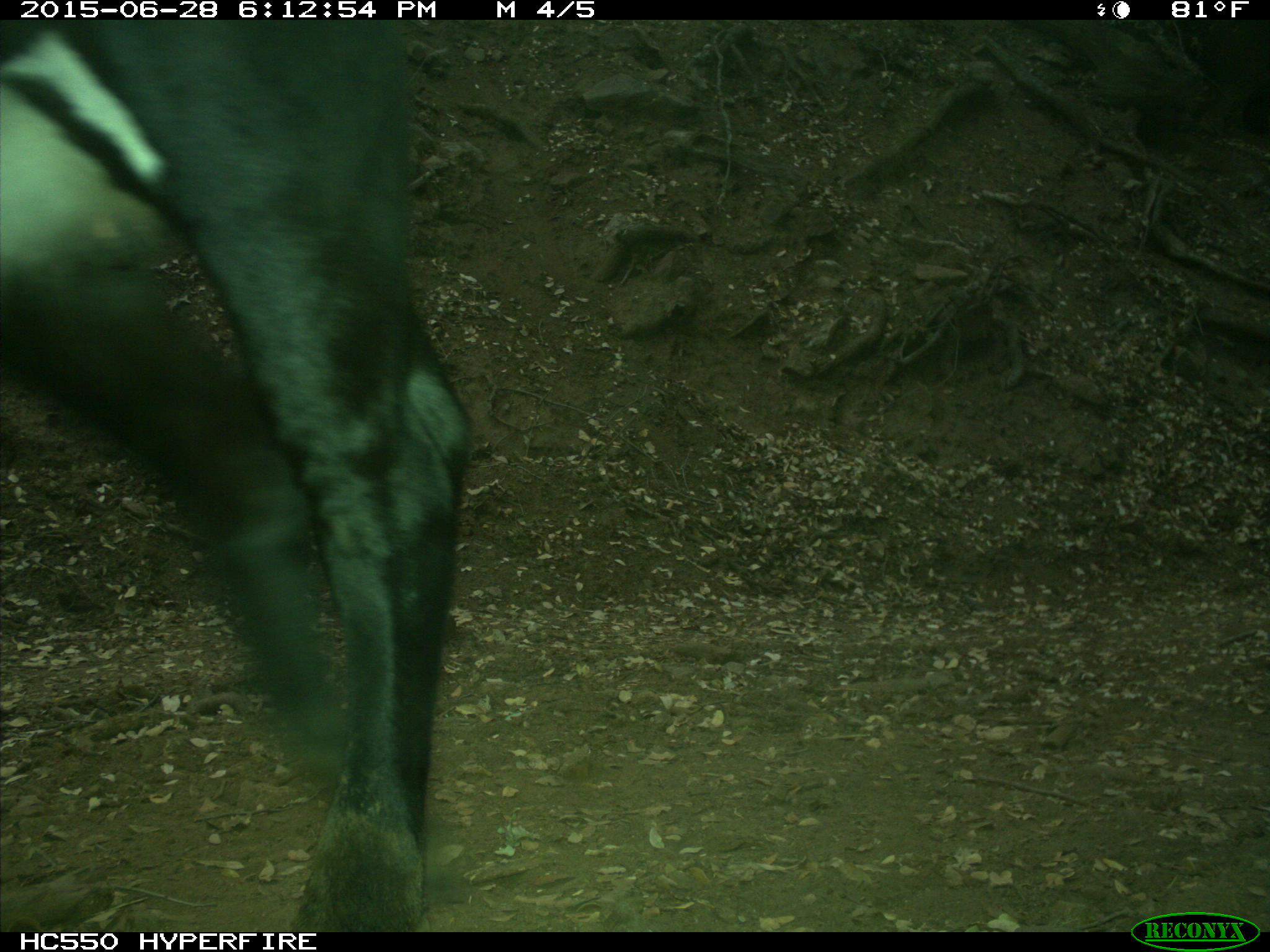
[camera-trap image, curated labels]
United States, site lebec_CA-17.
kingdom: Animalia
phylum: Chordata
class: Mammalia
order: Artiodactyla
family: Bovidae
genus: Bos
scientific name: Bos taurus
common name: domestic cow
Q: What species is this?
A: Bos taurus (domestic cow).